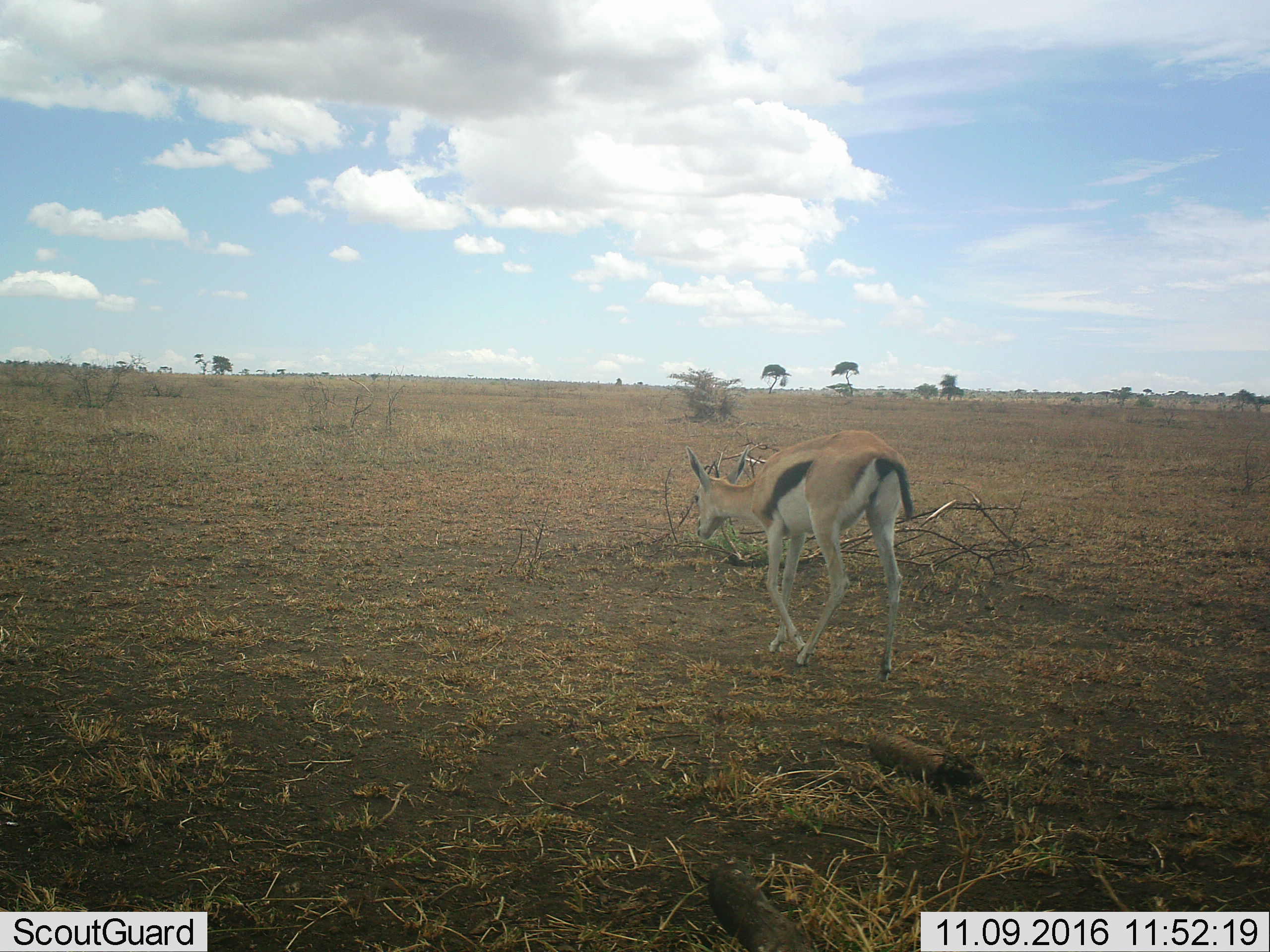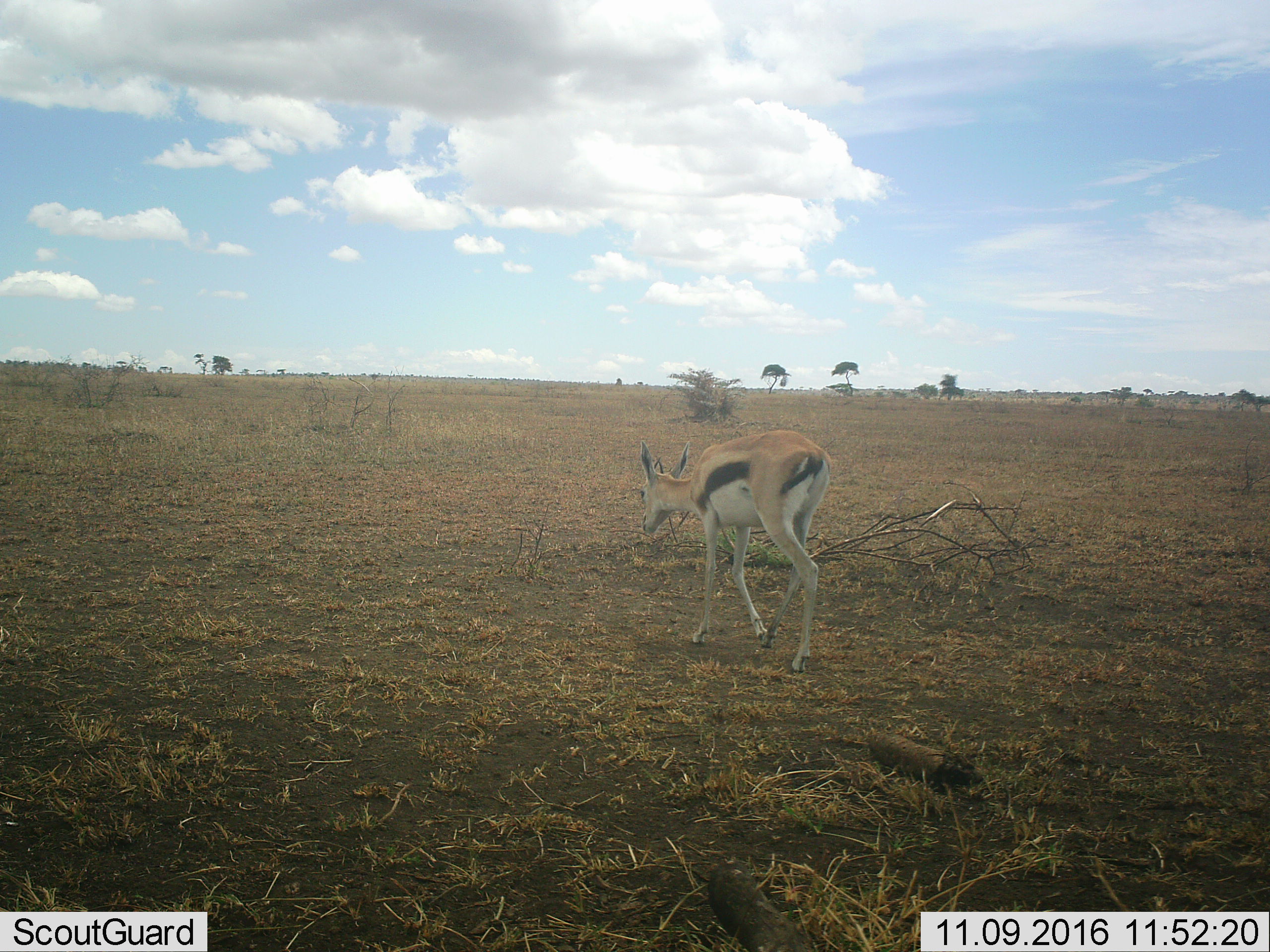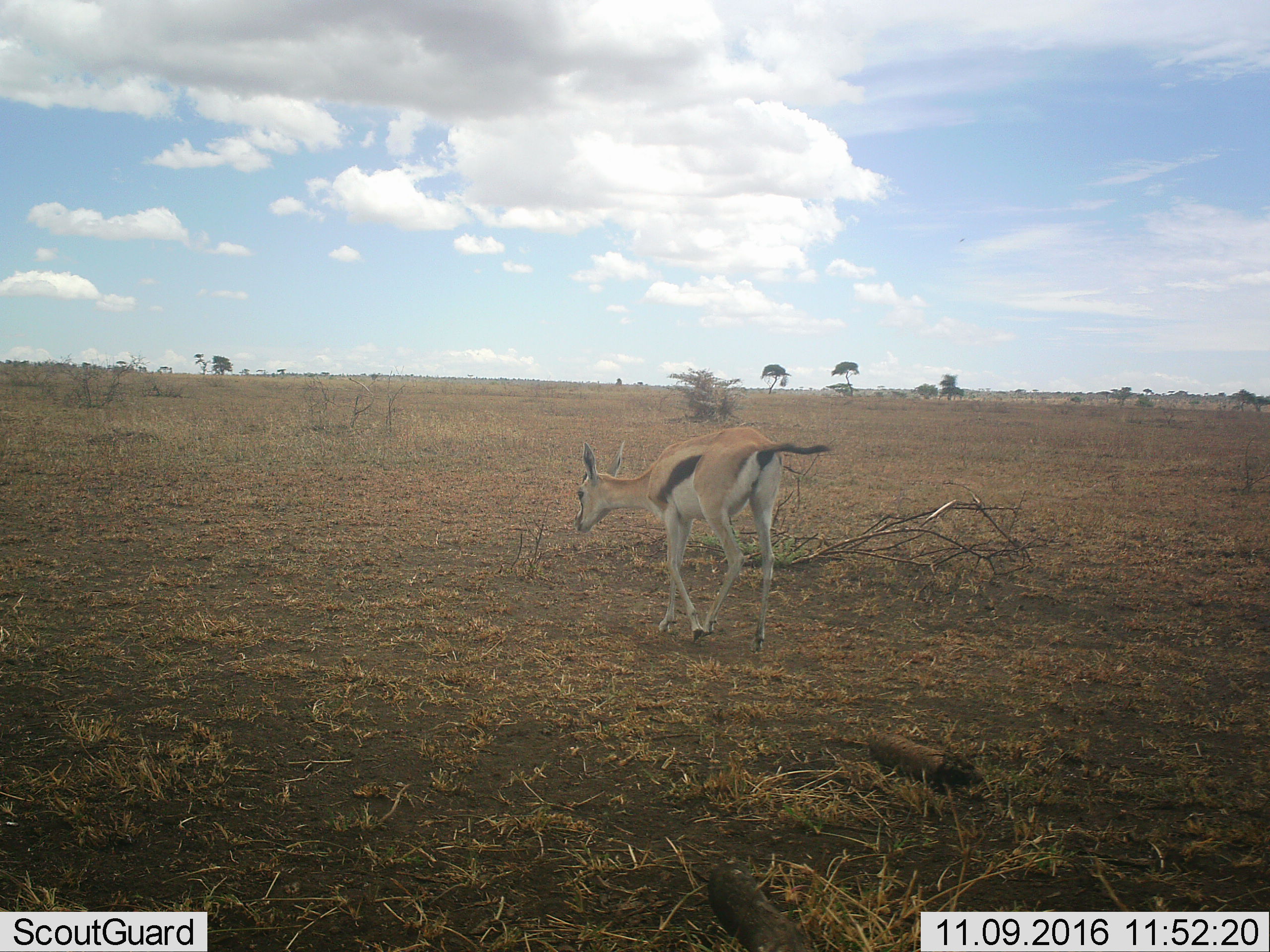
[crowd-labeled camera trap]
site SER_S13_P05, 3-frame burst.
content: unidentified animal